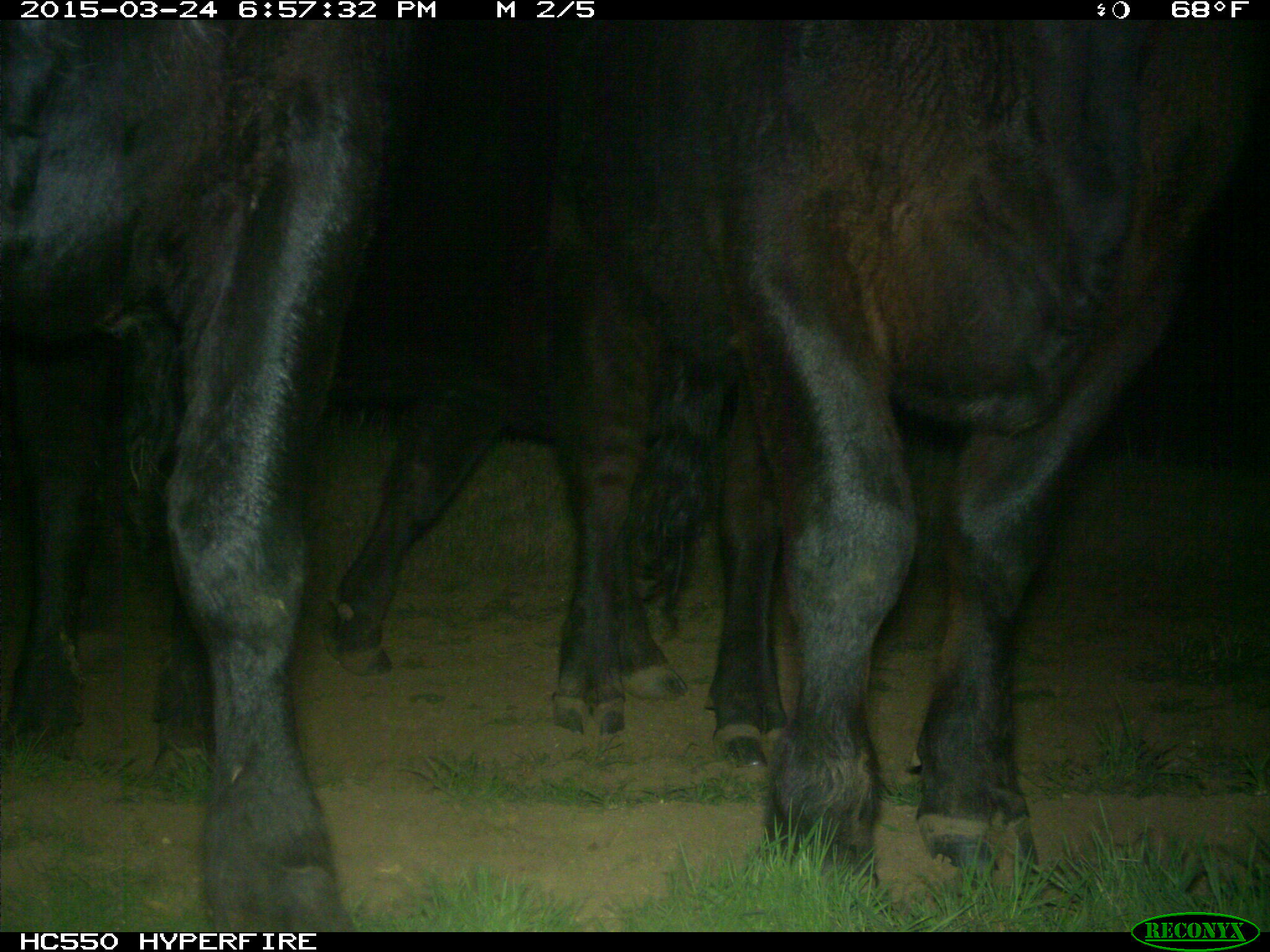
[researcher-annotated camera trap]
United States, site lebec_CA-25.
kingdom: Animalia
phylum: Chordata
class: Mammalia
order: Artiodactyla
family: Bovidae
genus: Bos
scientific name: Bos taurus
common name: domestic cow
Bos taurus (domestic cow).